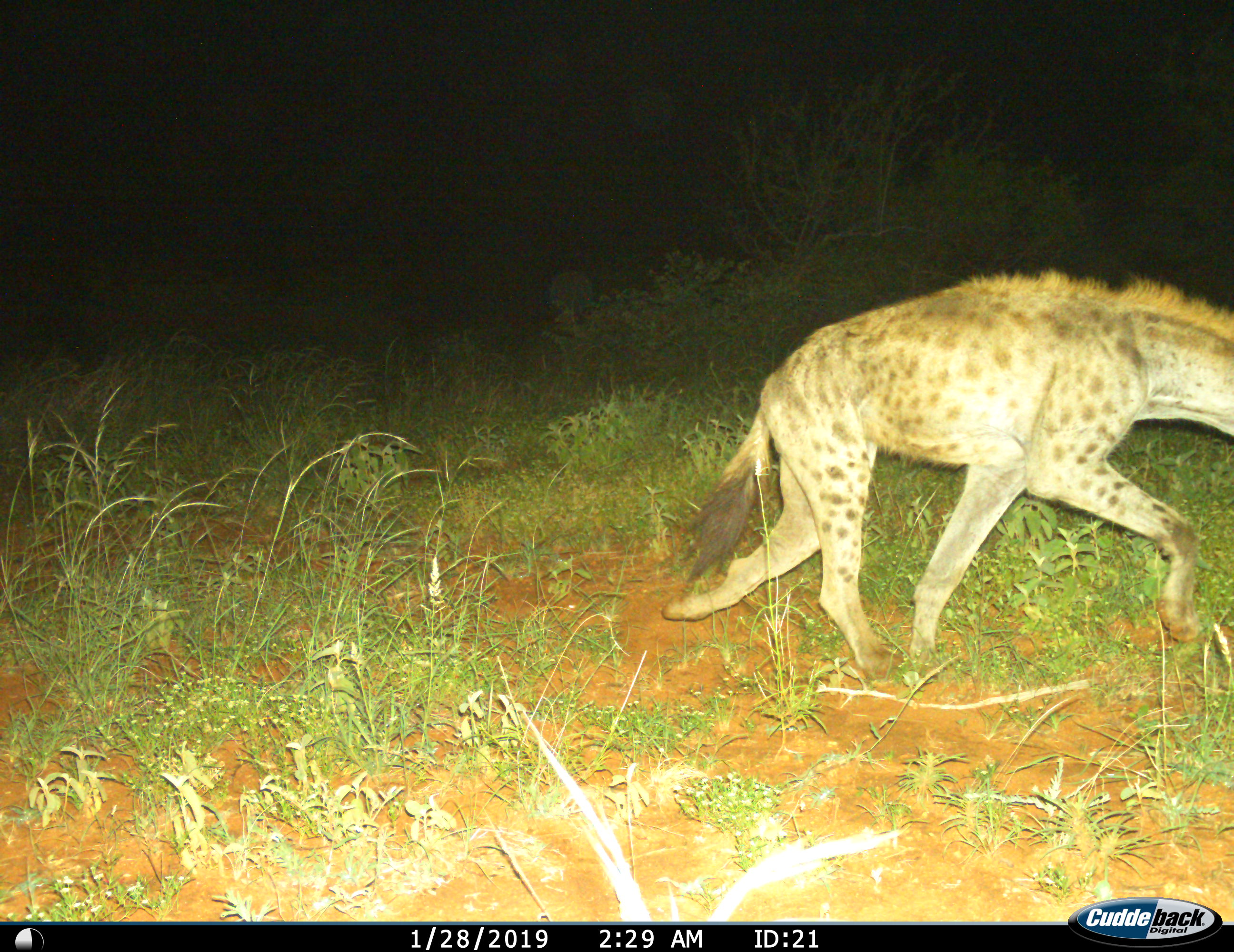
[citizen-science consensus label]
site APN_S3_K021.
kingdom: Animalia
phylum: Chordata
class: Mammalia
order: Carnivora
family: Hyaenidae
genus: Crocuta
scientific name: Crocuta crocuta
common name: spotted hyena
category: hyenaspotted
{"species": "hyenaspotted (spotted hyena) (Crocuta crocuta)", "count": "1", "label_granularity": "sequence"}